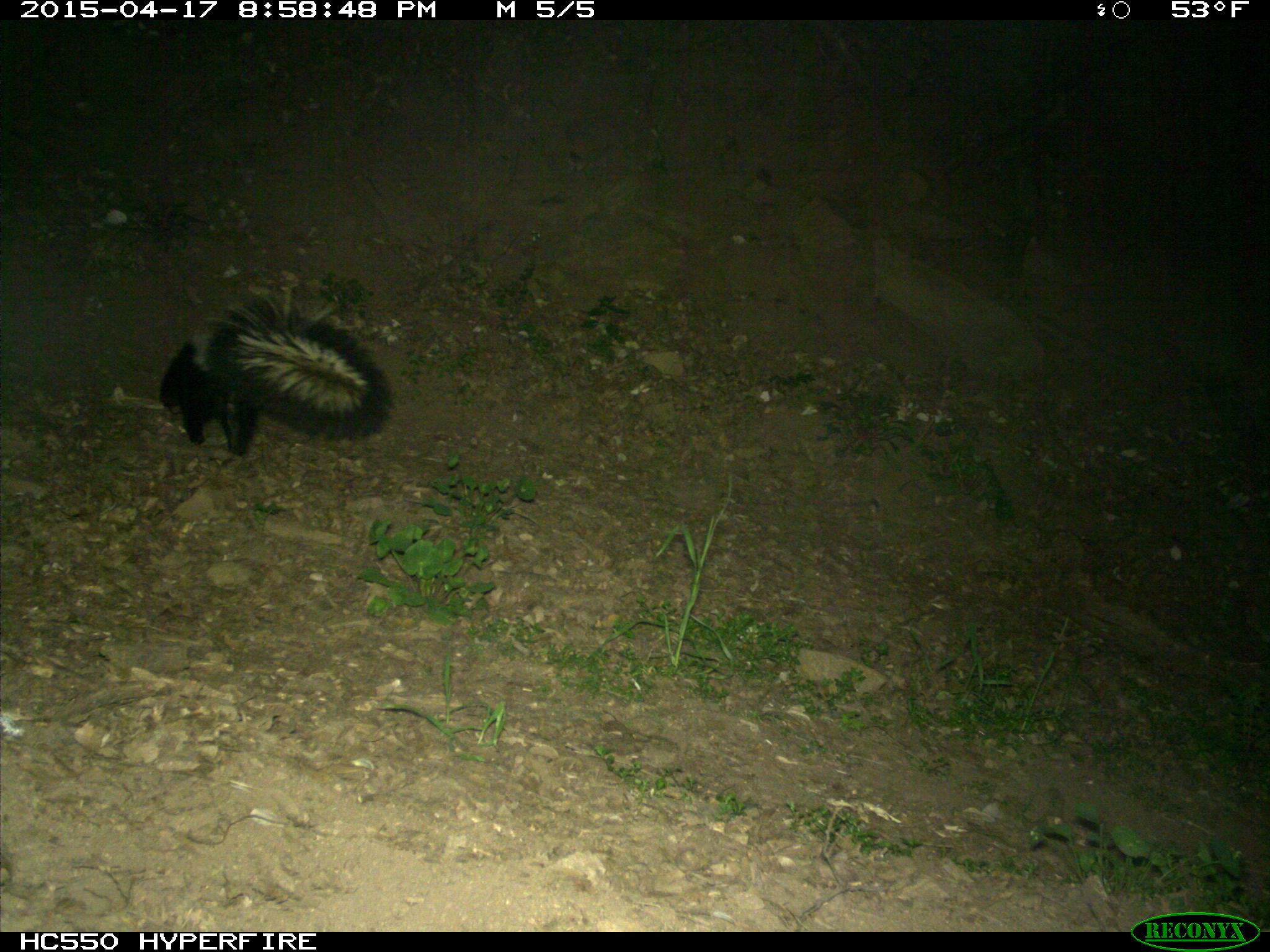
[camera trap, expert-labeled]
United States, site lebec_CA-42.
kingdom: Animalia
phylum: Chordata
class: Mammalia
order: Carnivora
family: Mephitidae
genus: Mephitis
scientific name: Mephitis mephitis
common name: striped skunk